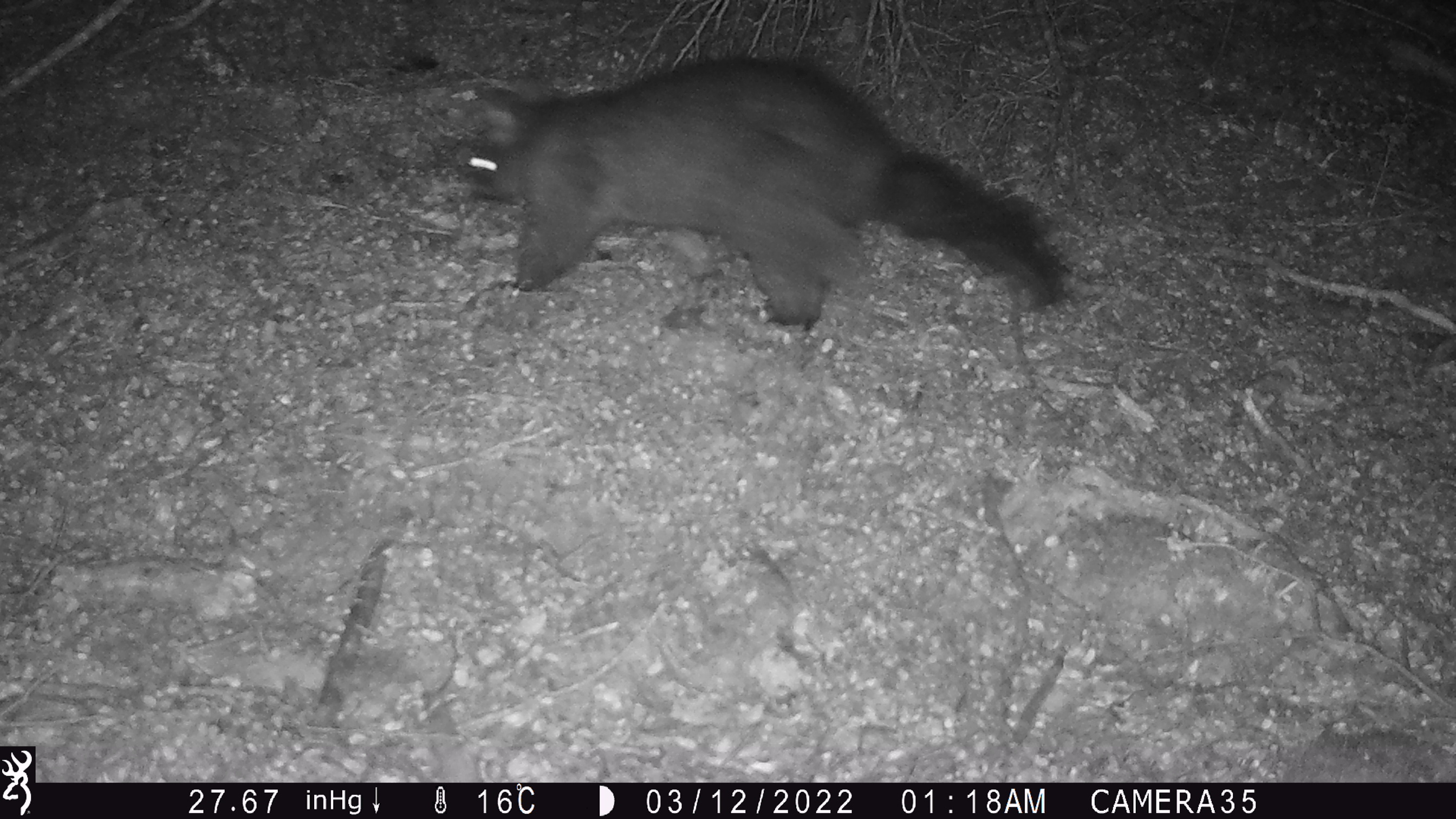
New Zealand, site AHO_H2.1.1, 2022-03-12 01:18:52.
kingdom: Animalia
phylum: Chordata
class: Mammalia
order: Diprotodontia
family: Phalangeridae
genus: Trichosurus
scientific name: Trichosurus vulpecula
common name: common brushtail possum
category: possum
Possum (common brushtail possum) (Trichosurus vulpecula).